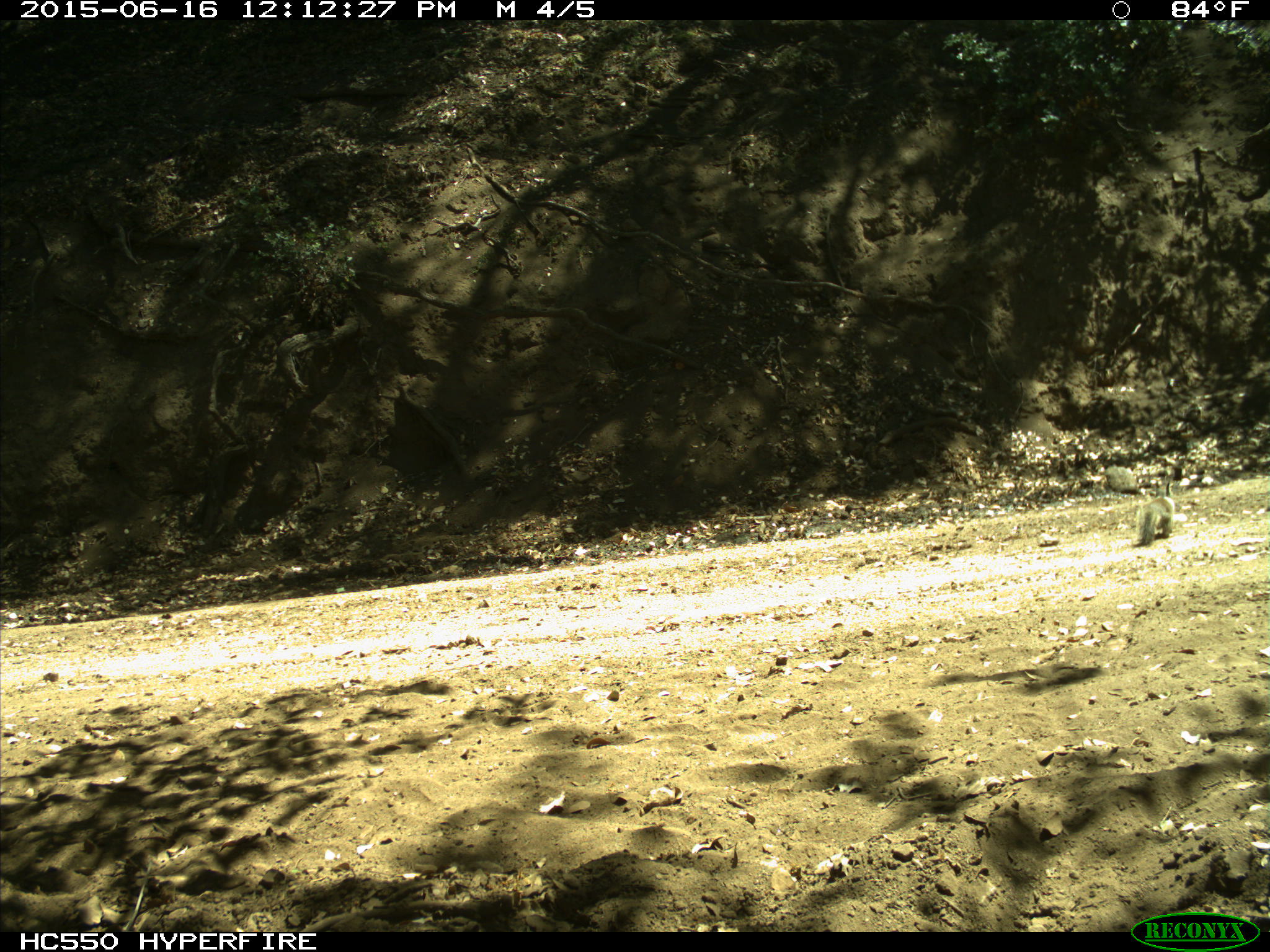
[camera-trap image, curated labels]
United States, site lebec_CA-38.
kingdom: Animalia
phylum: Chordata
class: Mammalia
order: Rodentia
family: Sciuridae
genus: Otospermophilus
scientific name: Otospermophilus beecheyi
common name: california ground squirrel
Otospermophilus beecheyi (california ground squirrel).